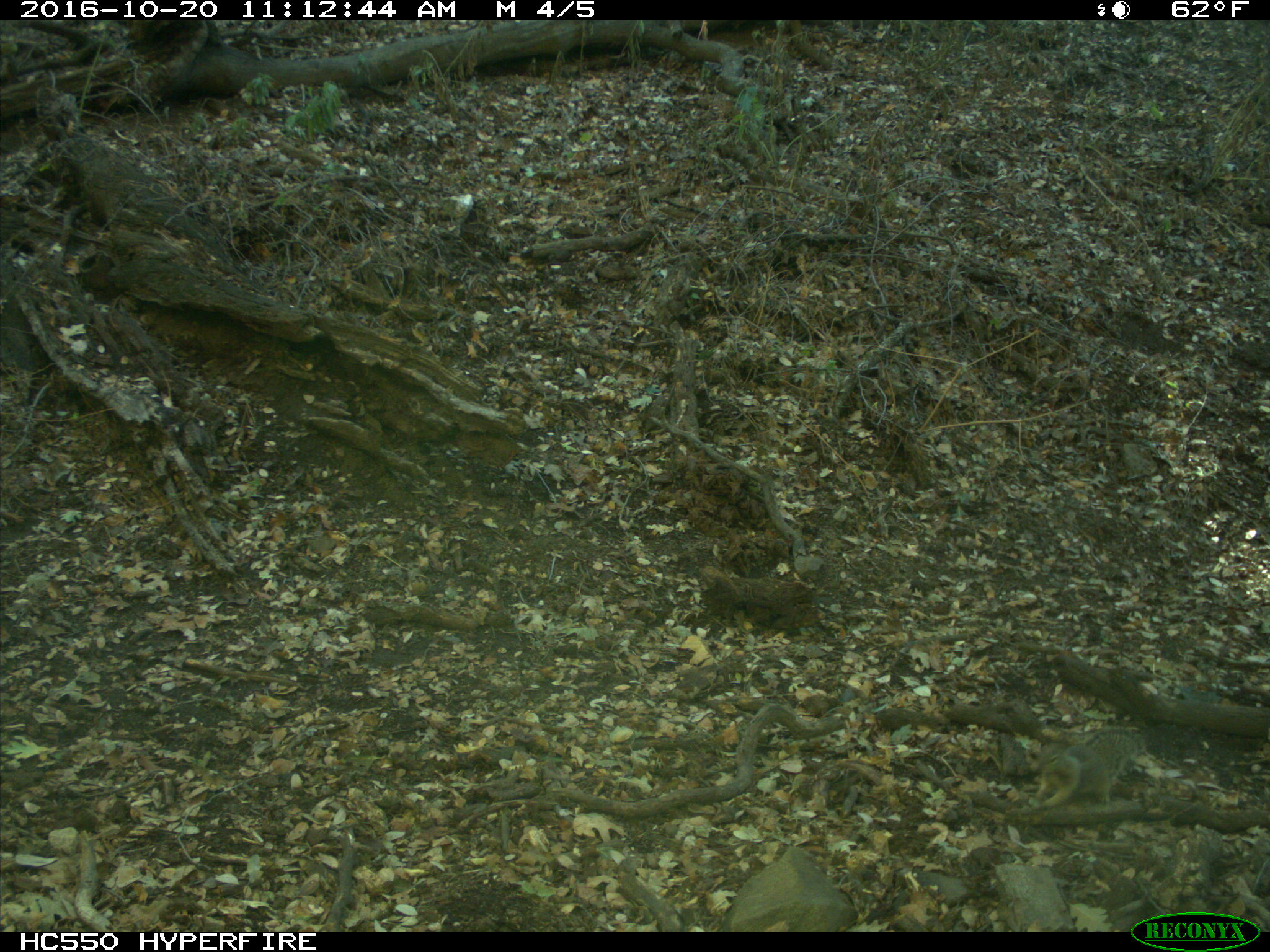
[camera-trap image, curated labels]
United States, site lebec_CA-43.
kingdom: Animalia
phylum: Chordata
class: Mammalia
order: Rodentia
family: Sciuridae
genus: Otospermophilus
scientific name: Otospermophilus beecheyi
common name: california ground squirrel